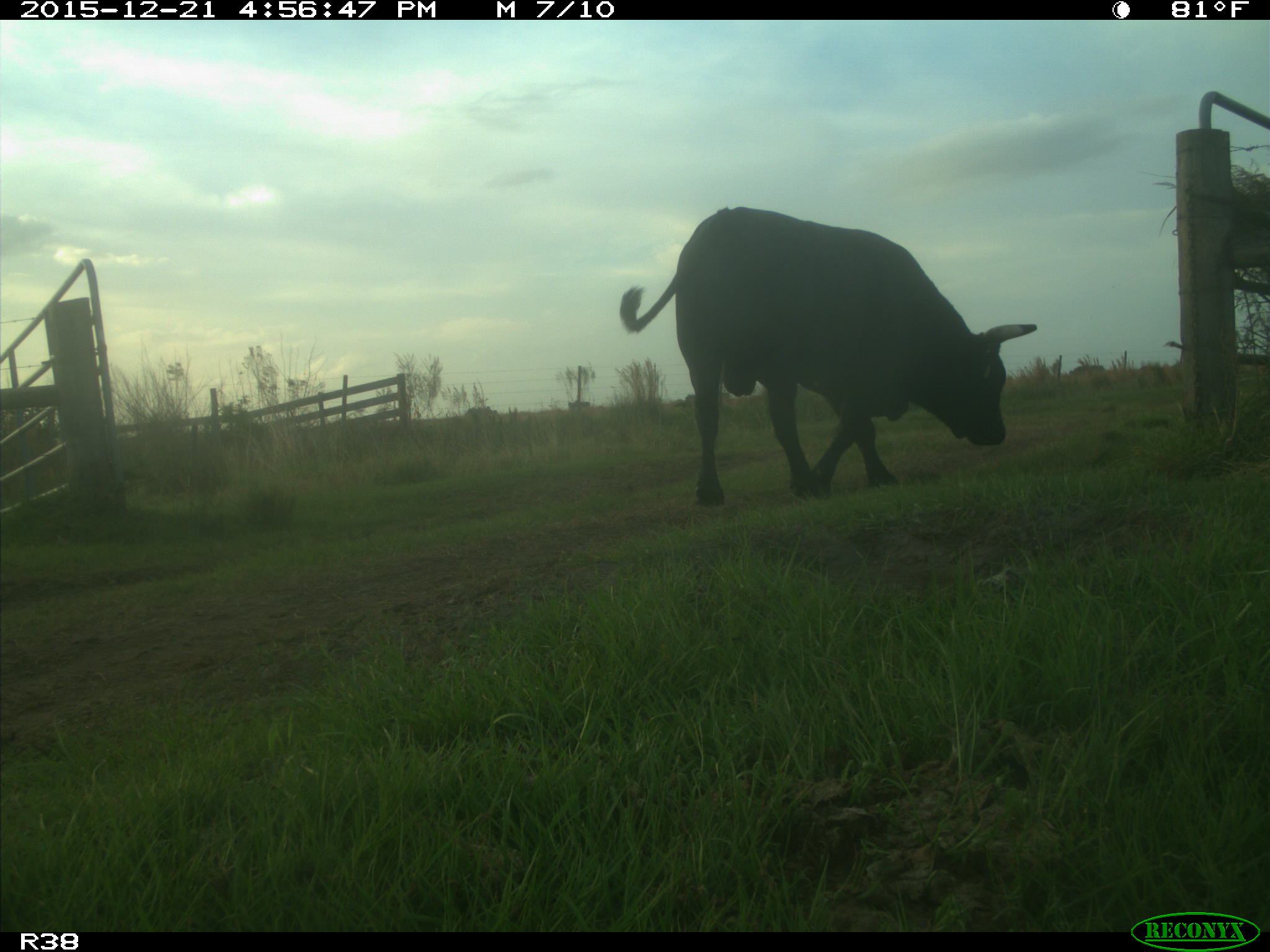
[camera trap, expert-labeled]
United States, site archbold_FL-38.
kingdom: Animalia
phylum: Chordata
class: Mammalia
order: Artiodactyla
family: Bovidae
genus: Bos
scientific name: Bos taurus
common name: domestic cow